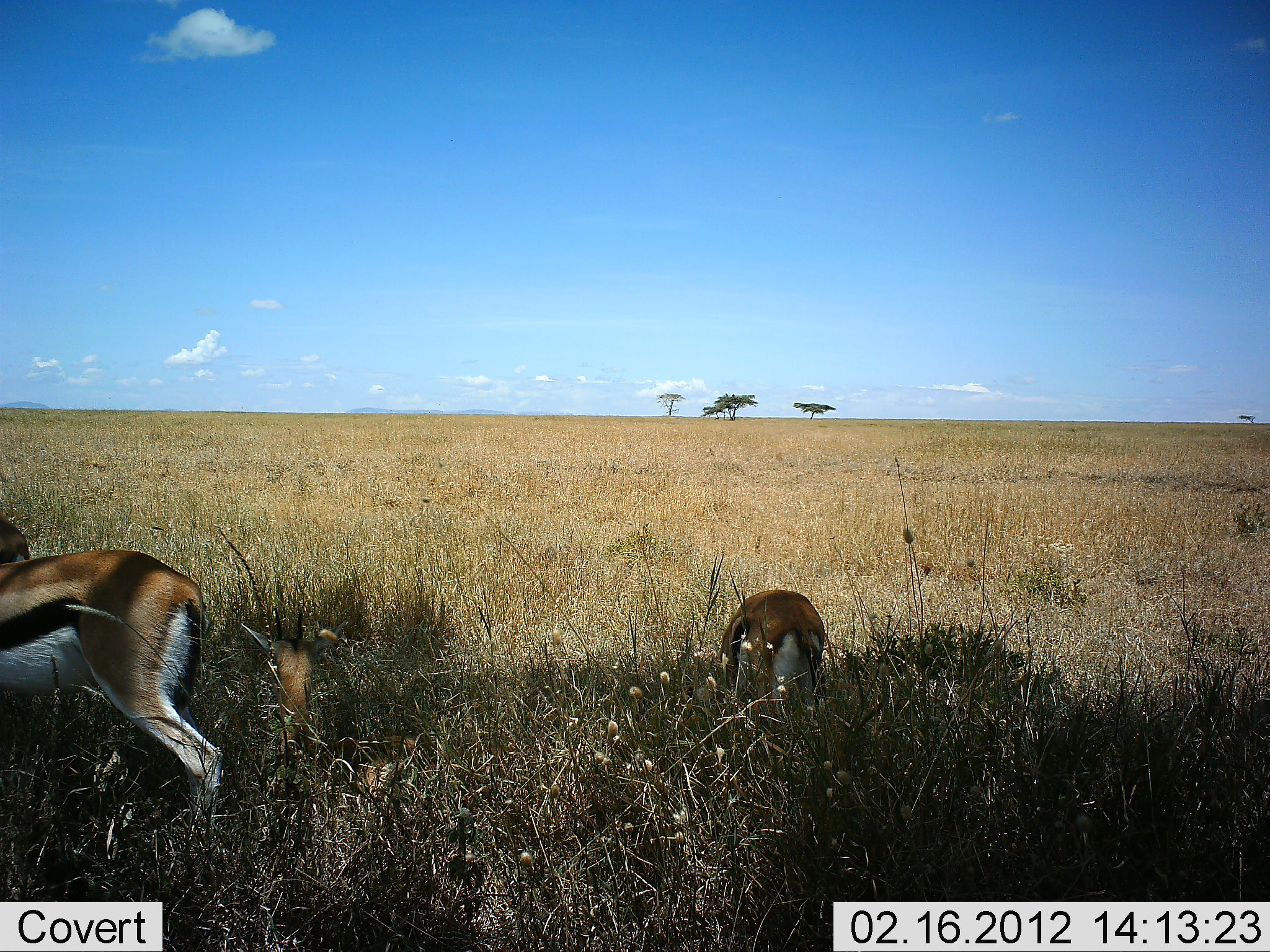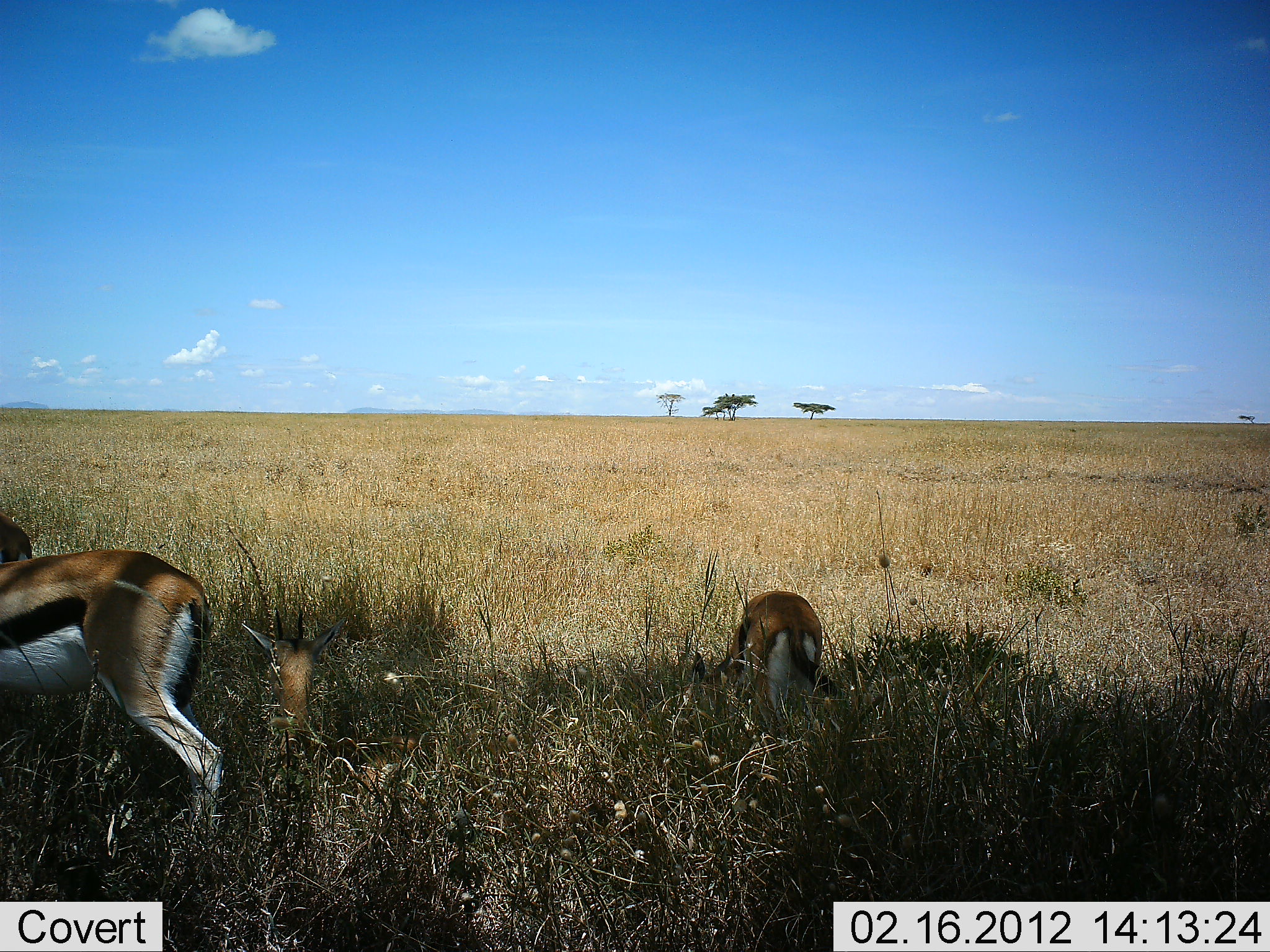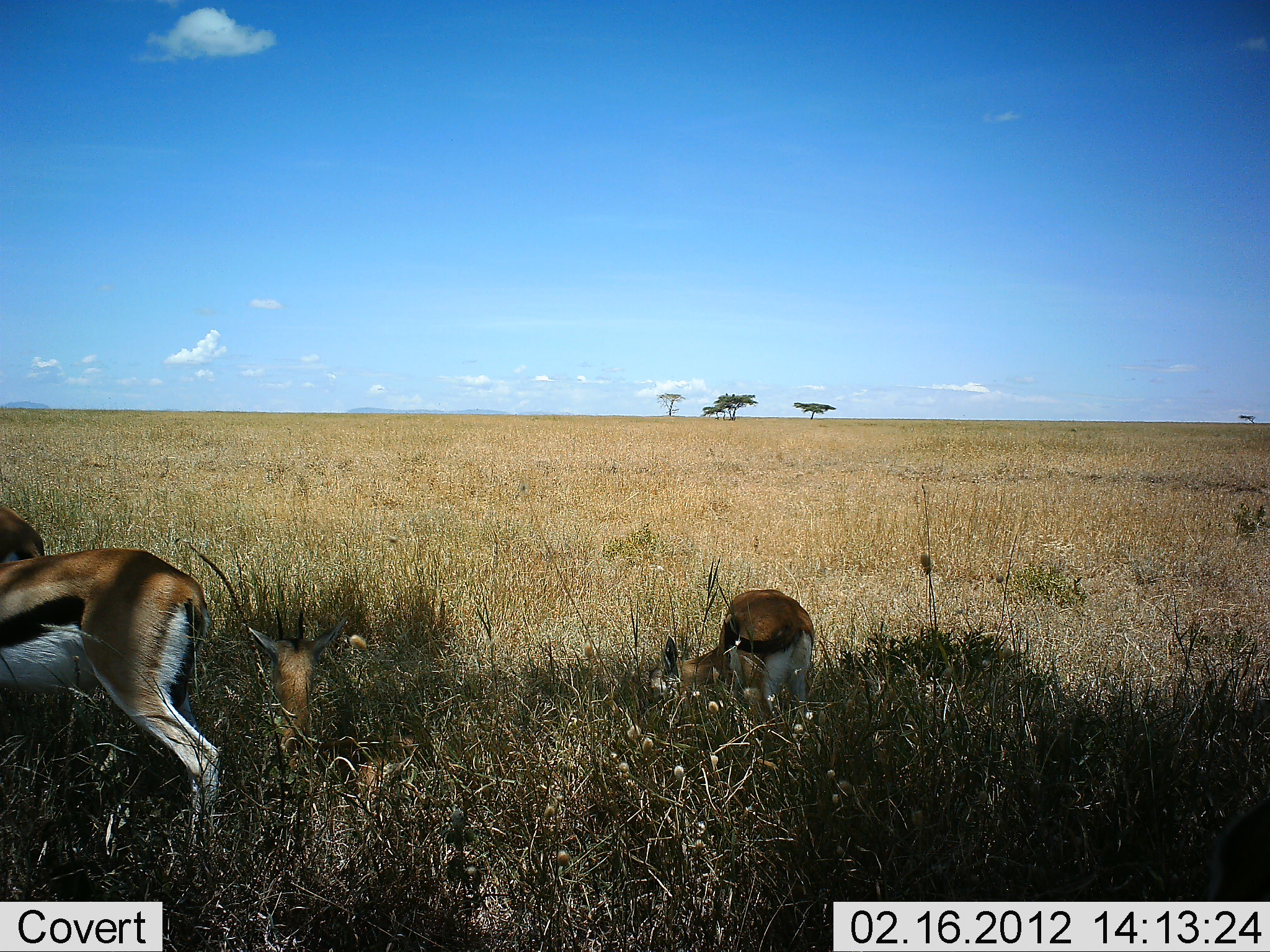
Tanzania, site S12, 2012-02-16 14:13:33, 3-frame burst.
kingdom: Animalia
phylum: Chordata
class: Mammalia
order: Artiodactyla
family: Bovidae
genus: Eudorcas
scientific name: Eudorcas thomsonii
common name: thomson's gazelle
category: gazellethomsons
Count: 3.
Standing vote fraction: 61%.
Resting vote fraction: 67%.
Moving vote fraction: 0%.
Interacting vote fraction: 0%.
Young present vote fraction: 6%.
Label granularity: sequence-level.